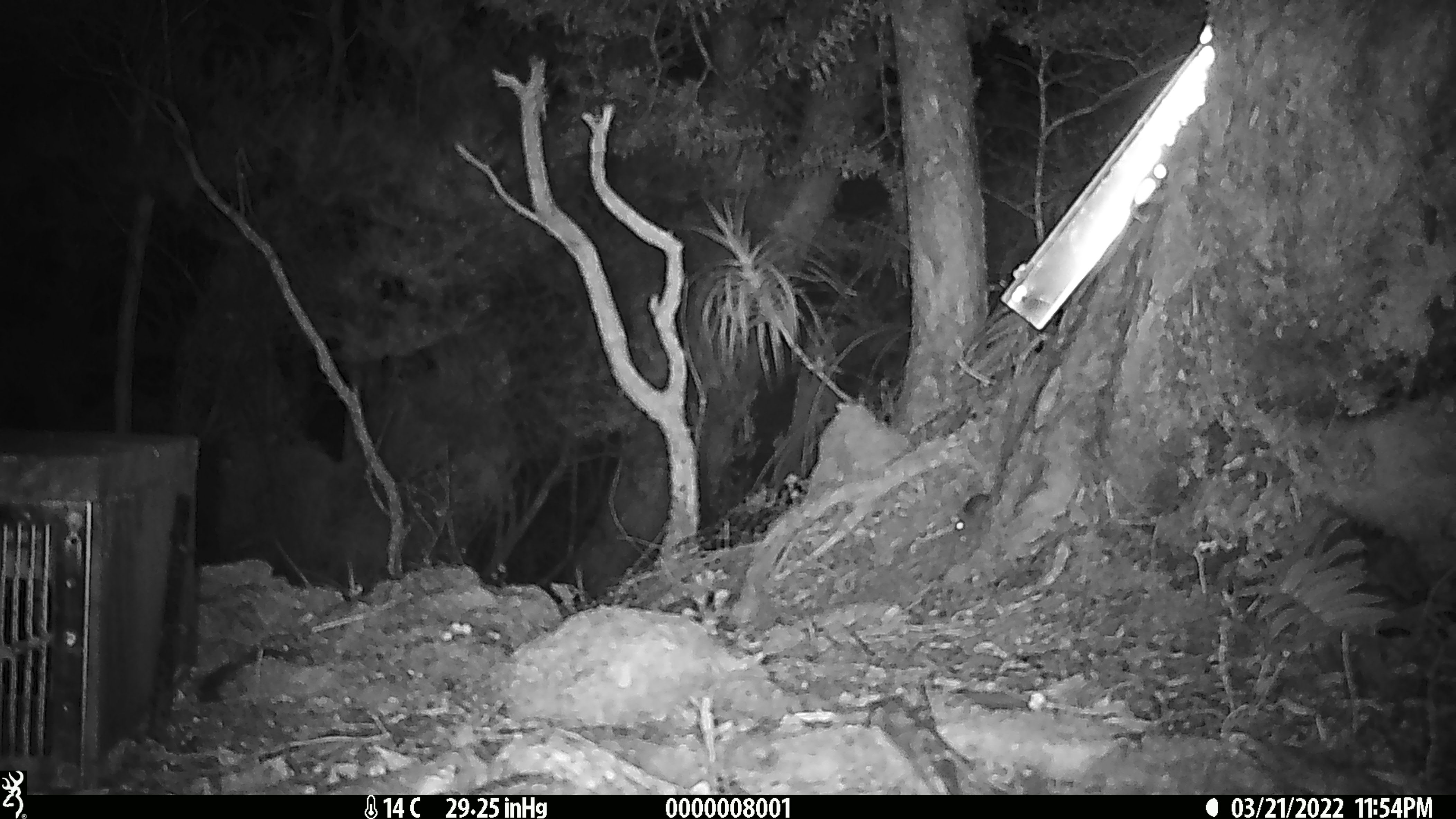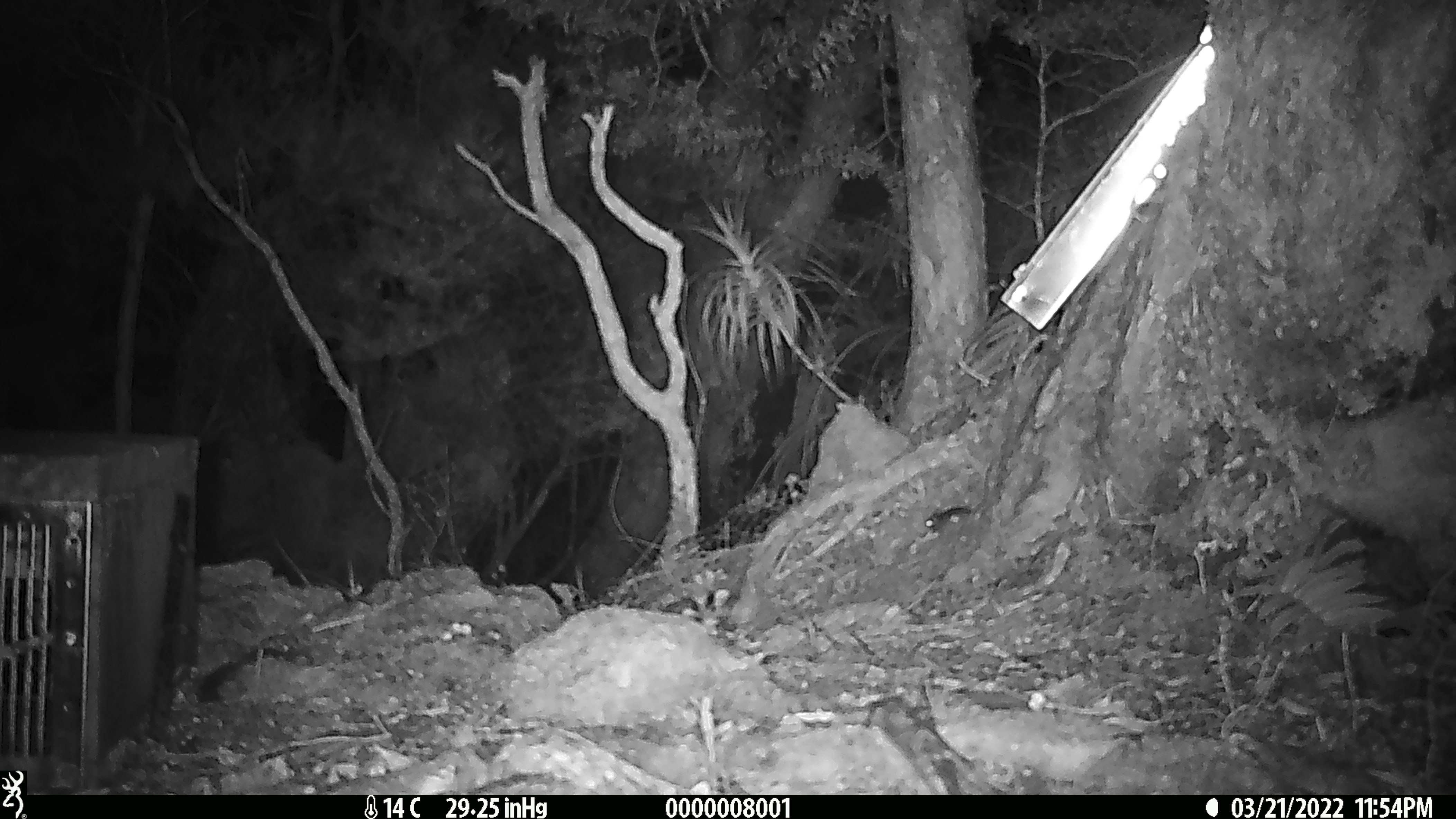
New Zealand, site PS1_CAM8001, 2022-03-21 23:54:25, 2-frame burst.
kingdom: Animalia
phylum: Chordata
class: Mammalia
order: Rodentia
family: Muridae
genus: Mus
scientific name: Mus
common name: mouse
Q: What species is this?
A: Mouse (Mus).